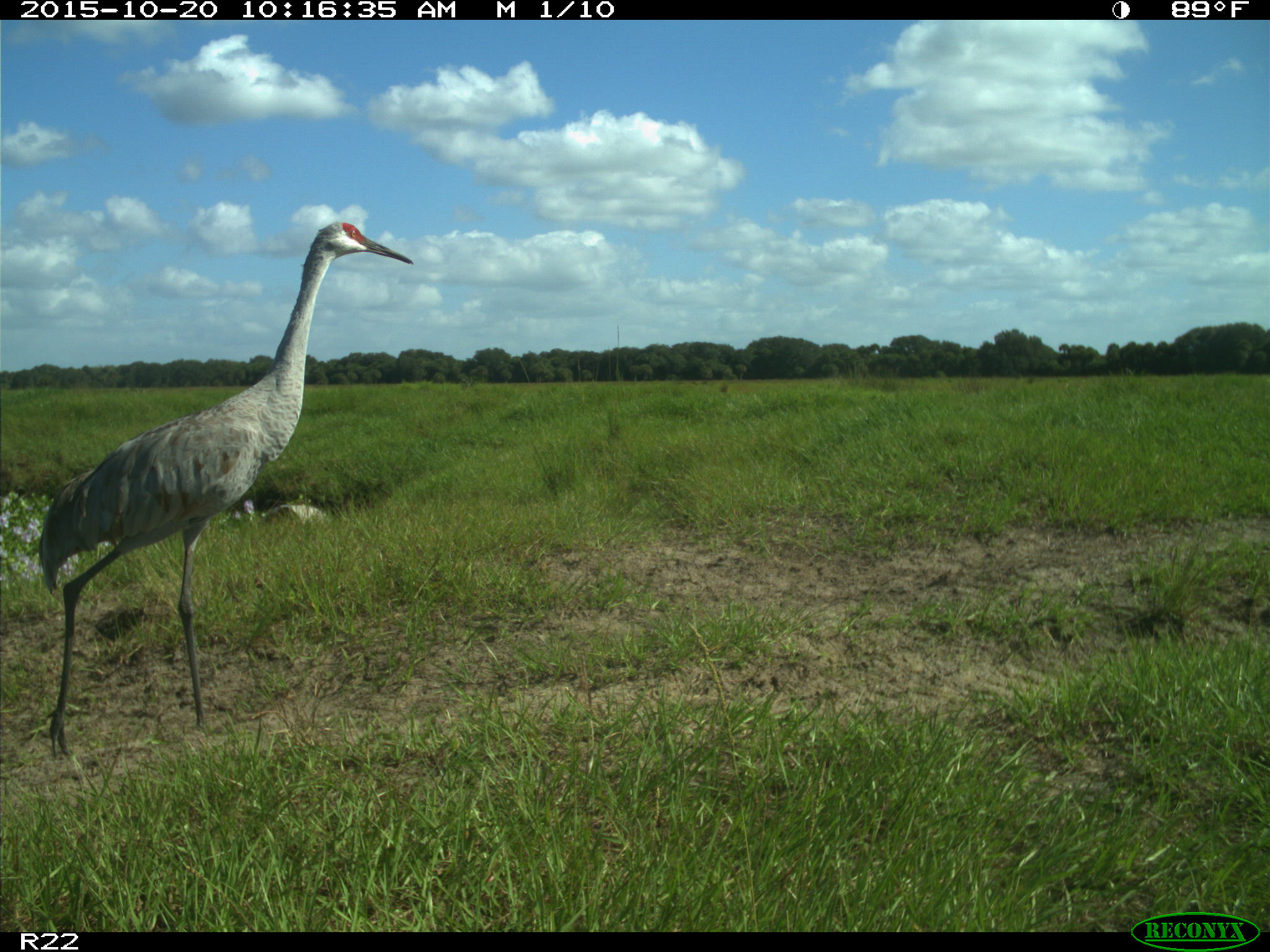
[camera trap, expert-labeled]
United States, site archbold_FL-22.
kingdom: Animalia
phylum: Chordata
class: Aves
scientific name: Aves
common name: birds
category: unidentified bird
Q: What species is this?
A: Unidentified bird (birds) (Aves).